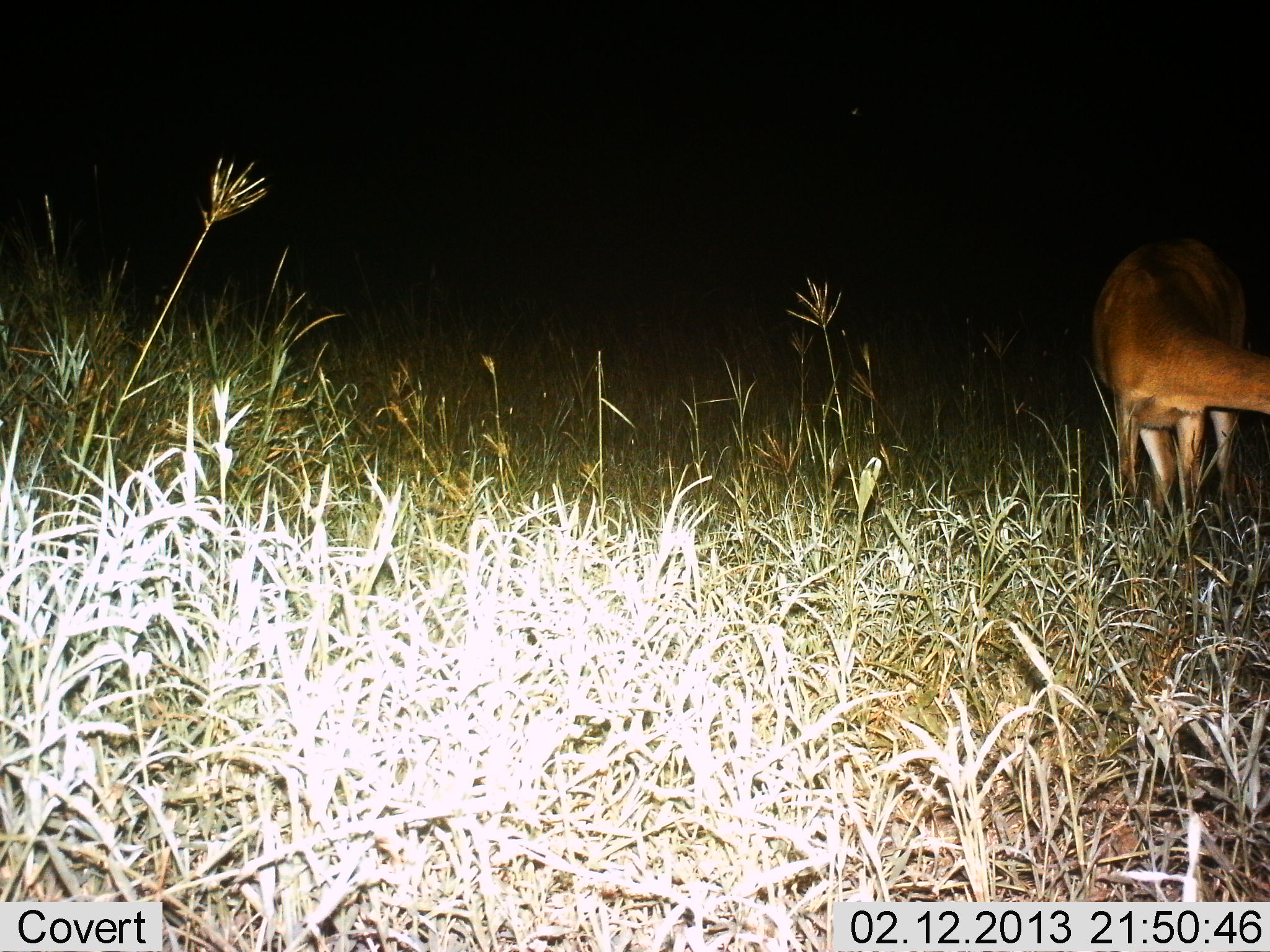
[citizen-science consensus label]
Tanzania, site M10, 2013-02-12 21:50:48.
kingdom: Animalia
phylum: Chordata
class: Mammalia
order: Artiodactyla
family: Bovidae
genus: Redunca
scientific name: Redunca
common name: reedbuck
Reedbuck (Redunca), count 1. Behavior (volunteer vote fractions): standing 100%, resting 0%, moving 0%, interacting 0%. Young present (vote fraction): 0%. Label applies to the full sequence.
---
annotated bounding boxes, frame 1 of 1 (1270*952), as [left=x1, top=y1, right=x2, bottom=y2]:
animal: [left=1091, top=235, right=1270, bottom=537]